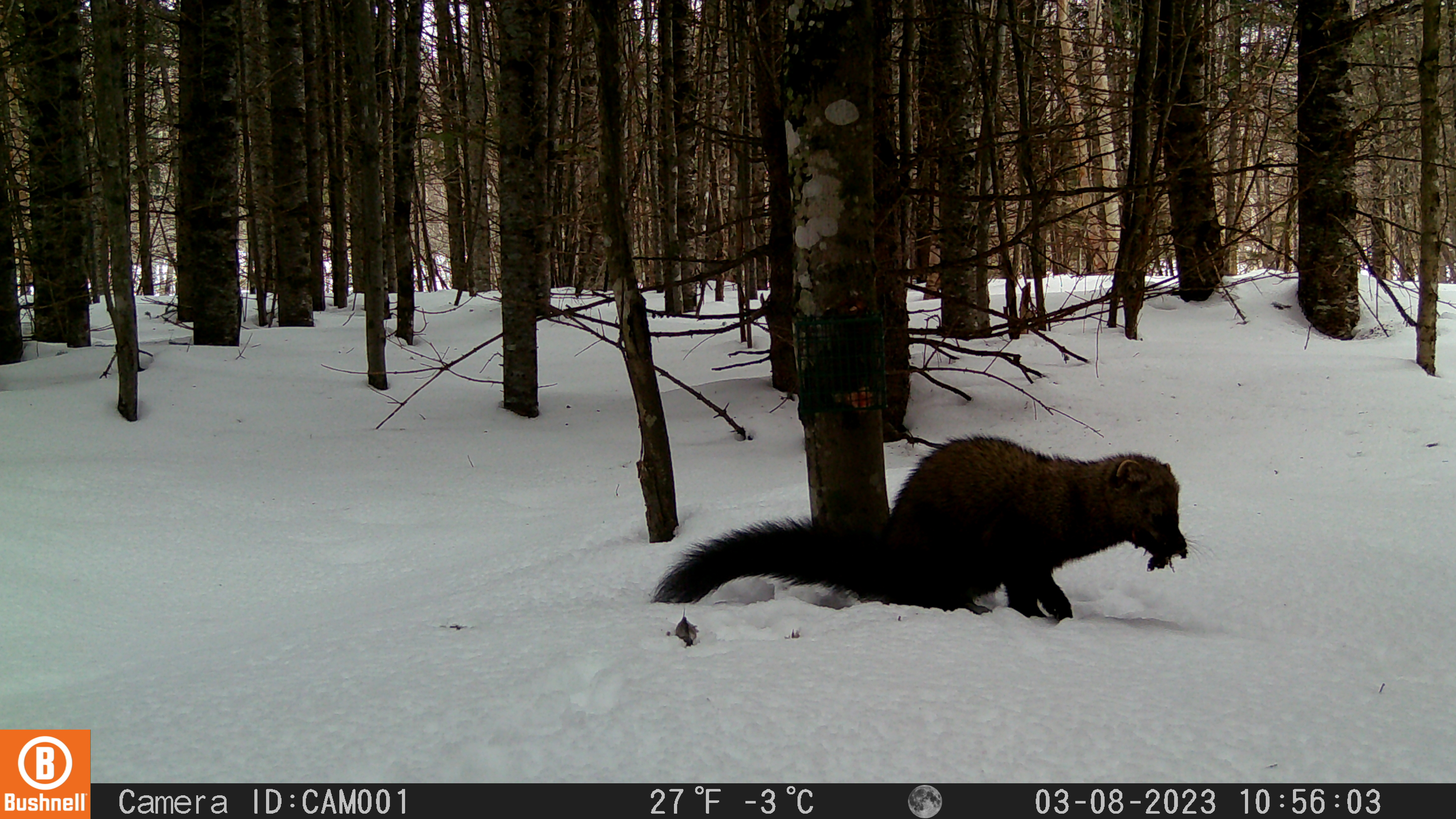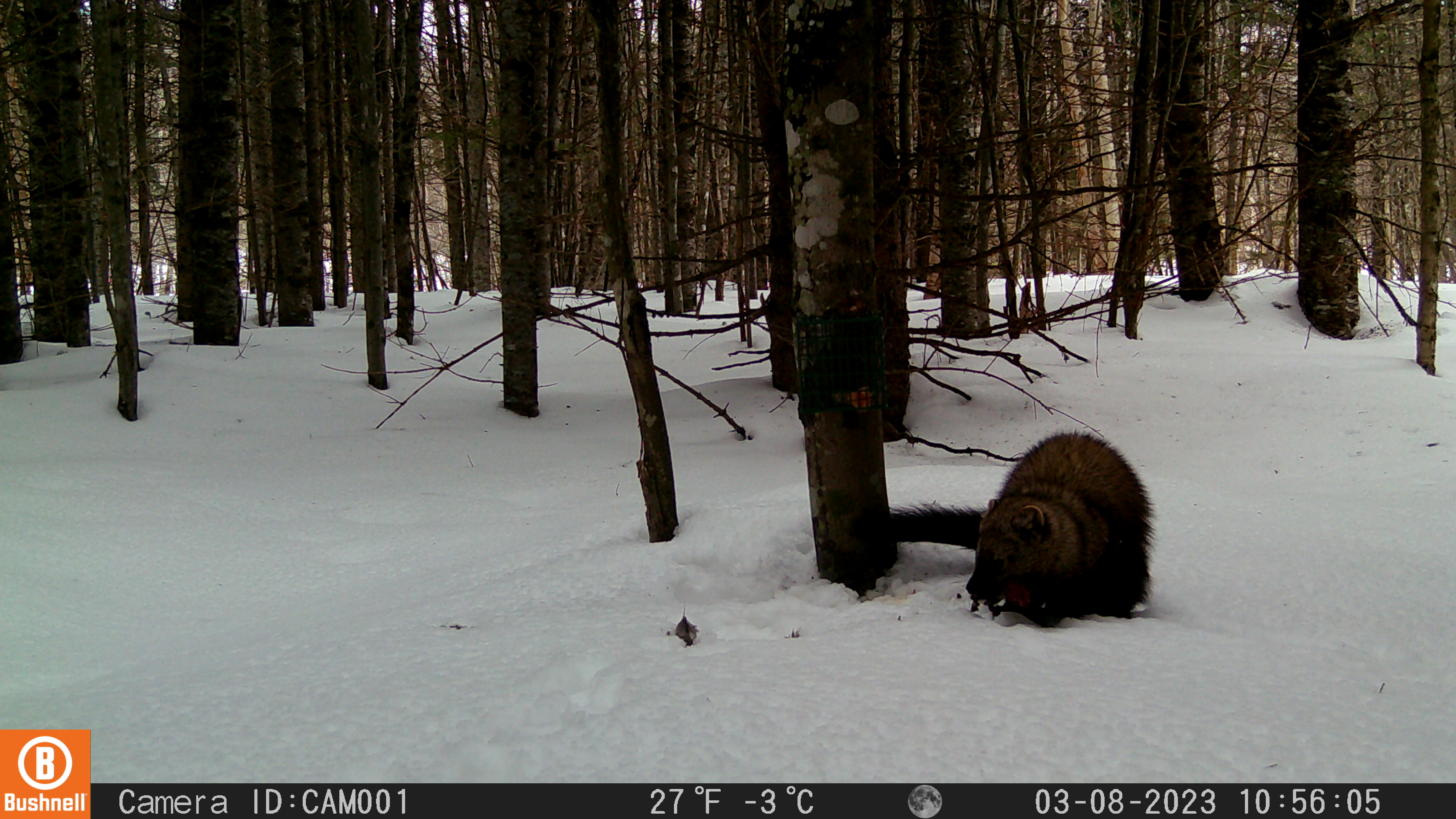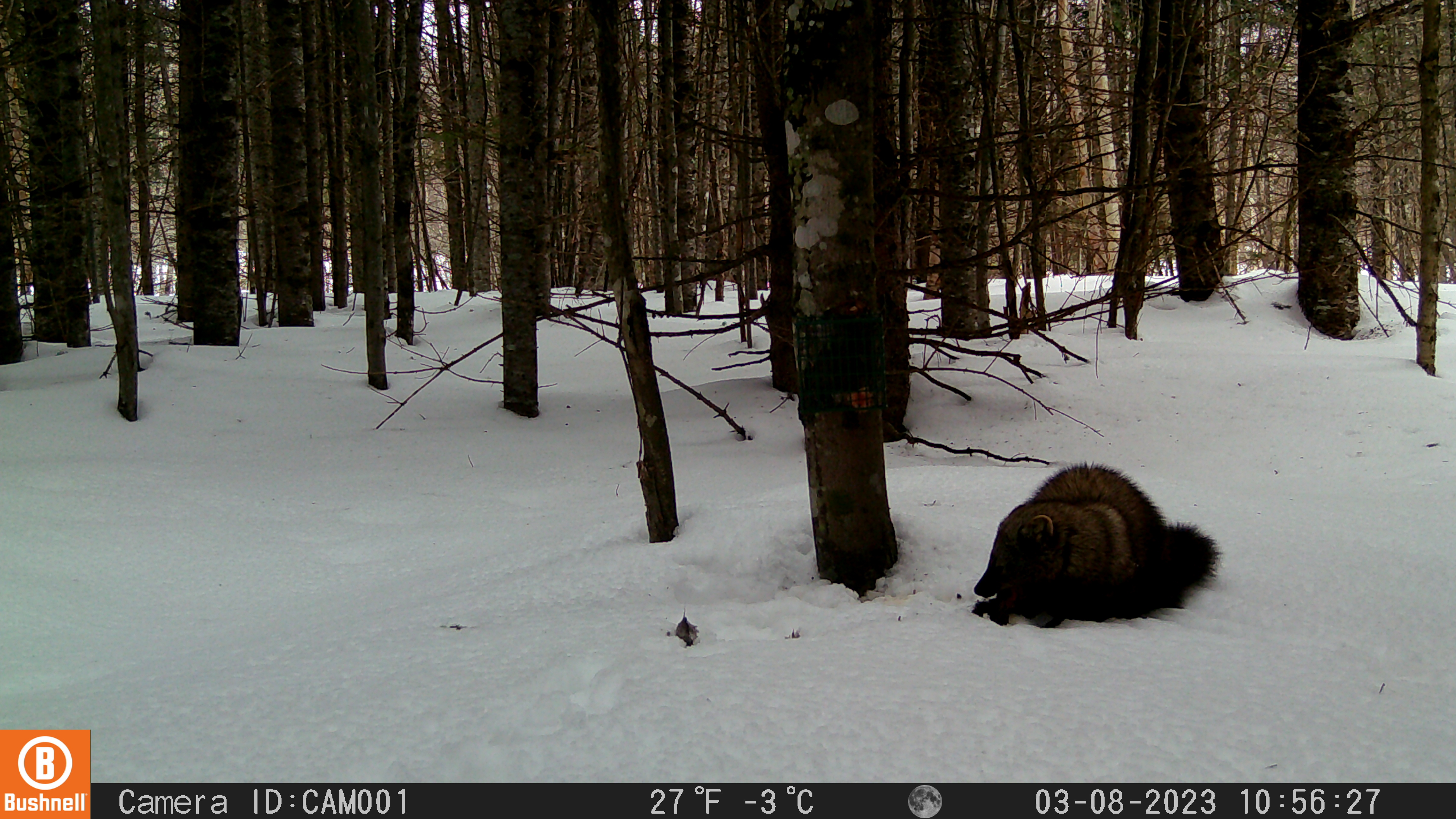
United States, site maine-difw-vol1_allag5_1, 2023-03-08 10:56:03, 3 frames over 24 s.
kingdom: Animalia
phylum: Chordata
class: Mammalia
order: Carnivora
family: Mustelidae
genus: Pekania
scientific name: Pekania pennanti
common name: fisher